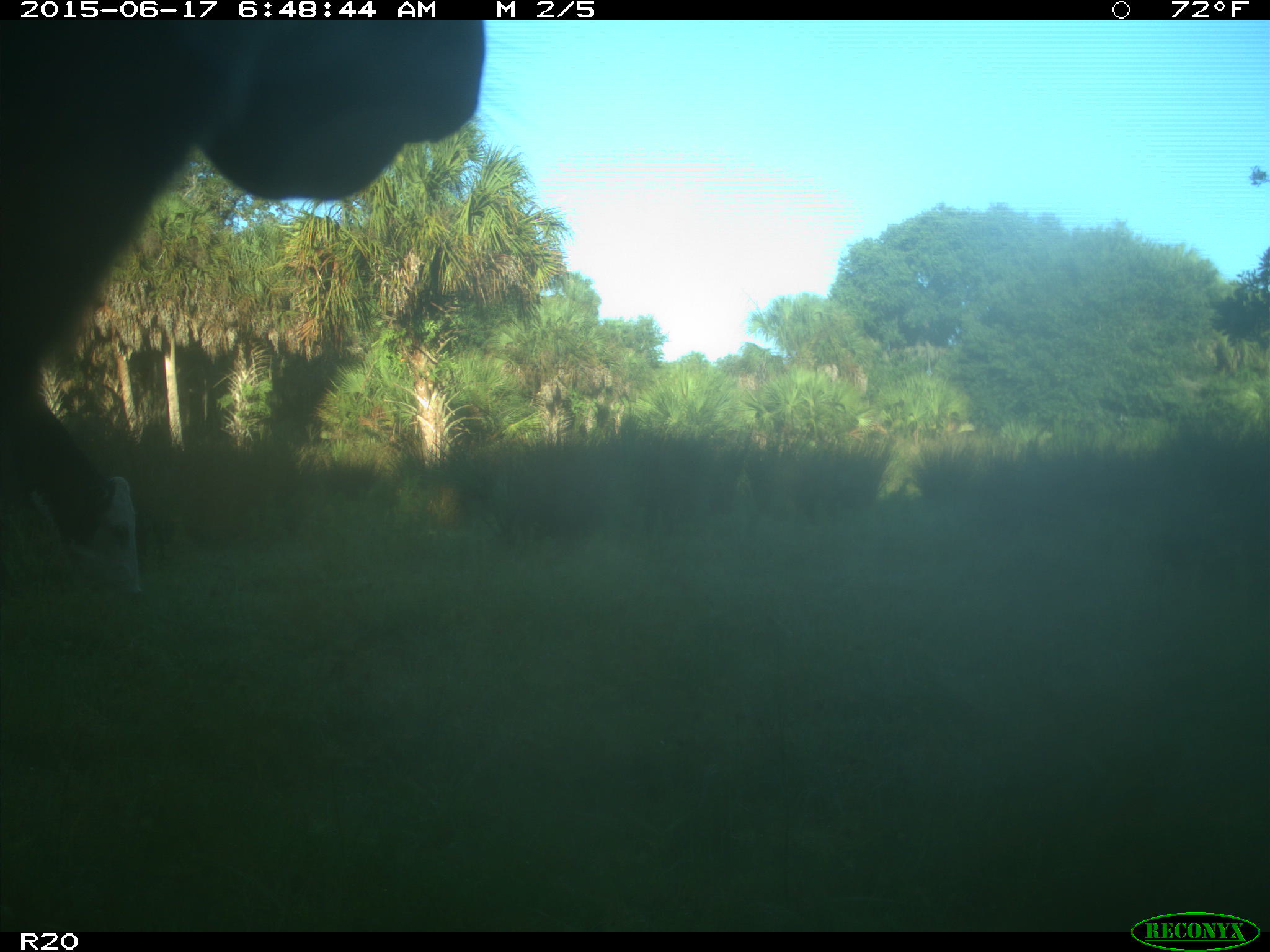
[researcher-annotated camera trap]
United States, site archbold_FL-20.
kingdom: Animalia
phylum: Chordata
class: Mammalia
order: Artiodactyla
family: Bovidae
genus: Bos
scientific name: Bos taurus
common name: domestic cow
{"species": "Bos taurus (domestic cow)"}